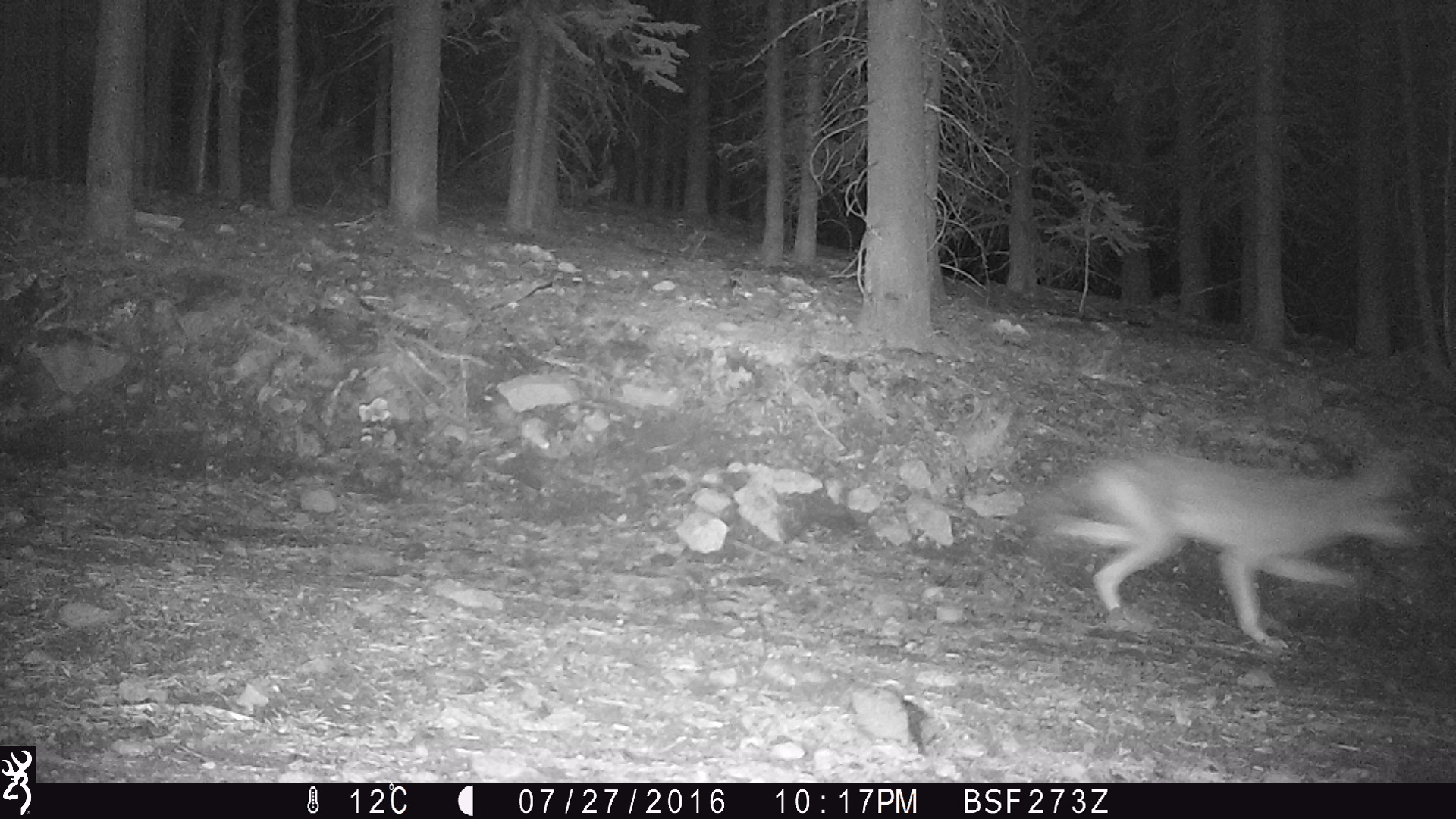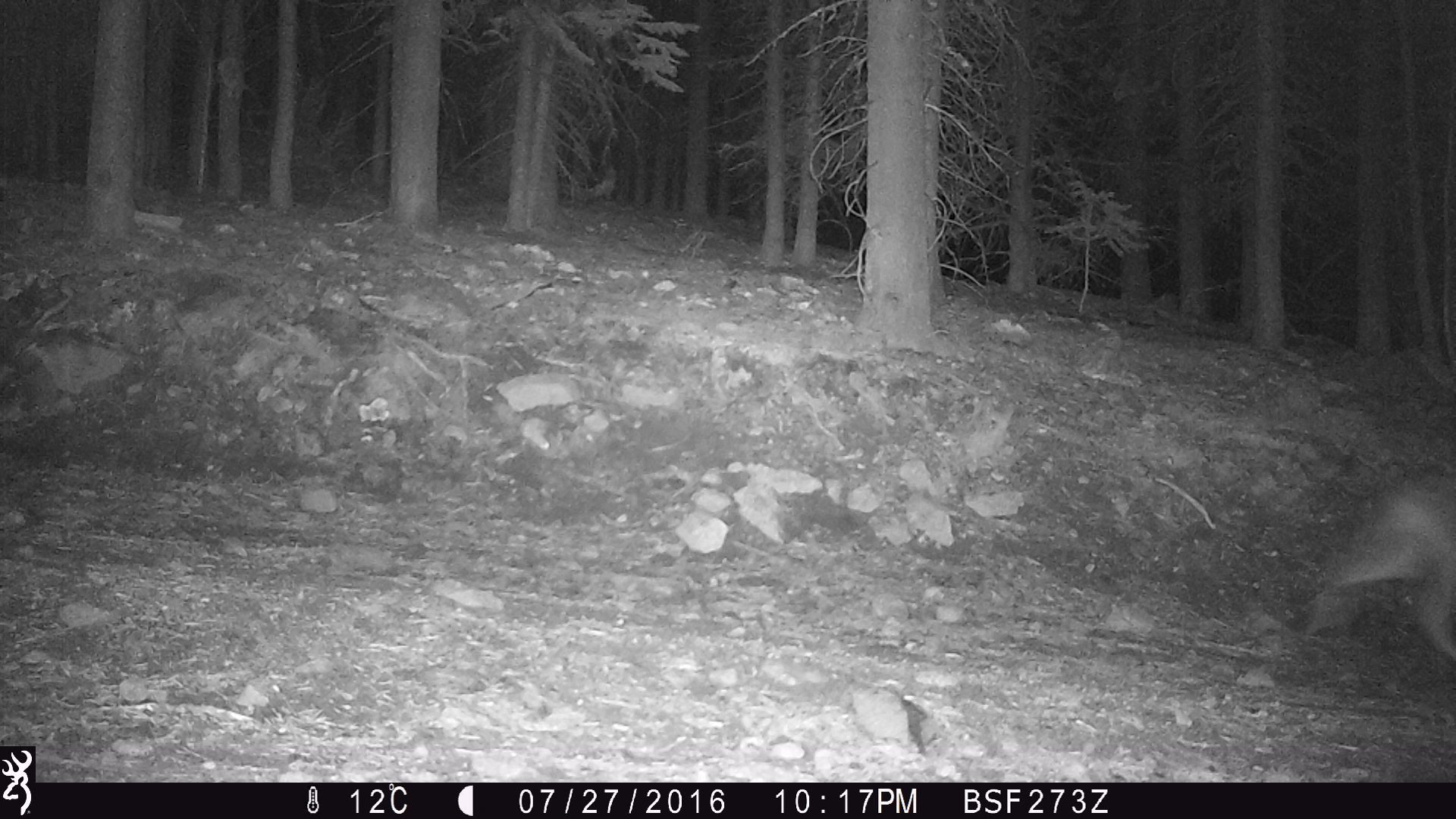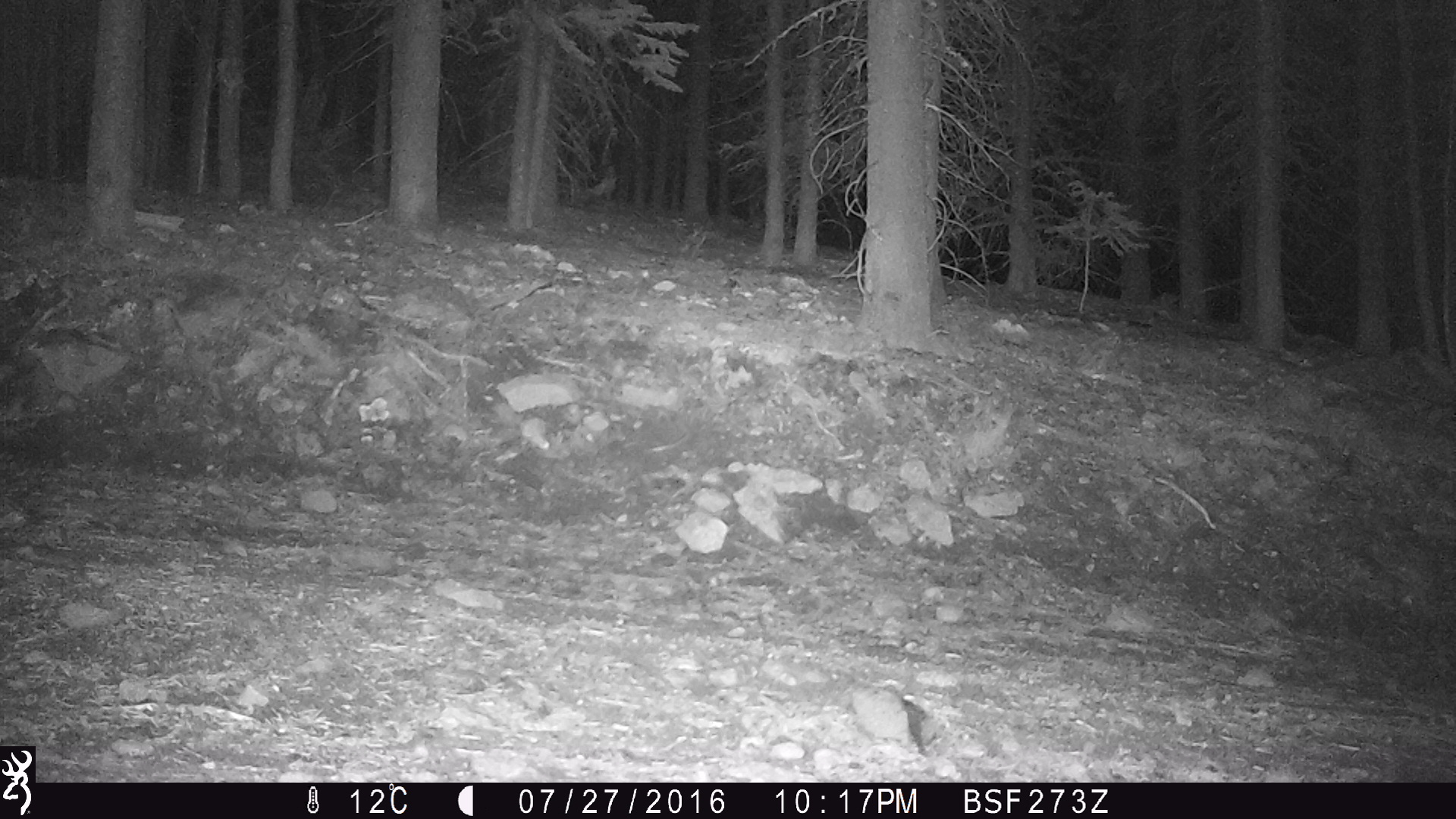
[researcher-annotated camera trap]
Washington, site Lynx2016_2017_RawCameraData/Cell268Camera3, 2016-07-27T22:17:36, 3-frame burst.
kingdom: Animalia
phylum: Chordata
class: Mammalia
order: Carnivora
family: Canidae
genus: Canis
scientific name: Canis latrans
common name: coyote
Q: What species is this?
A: Canis latrans (coyote).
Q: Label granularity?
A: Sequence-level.